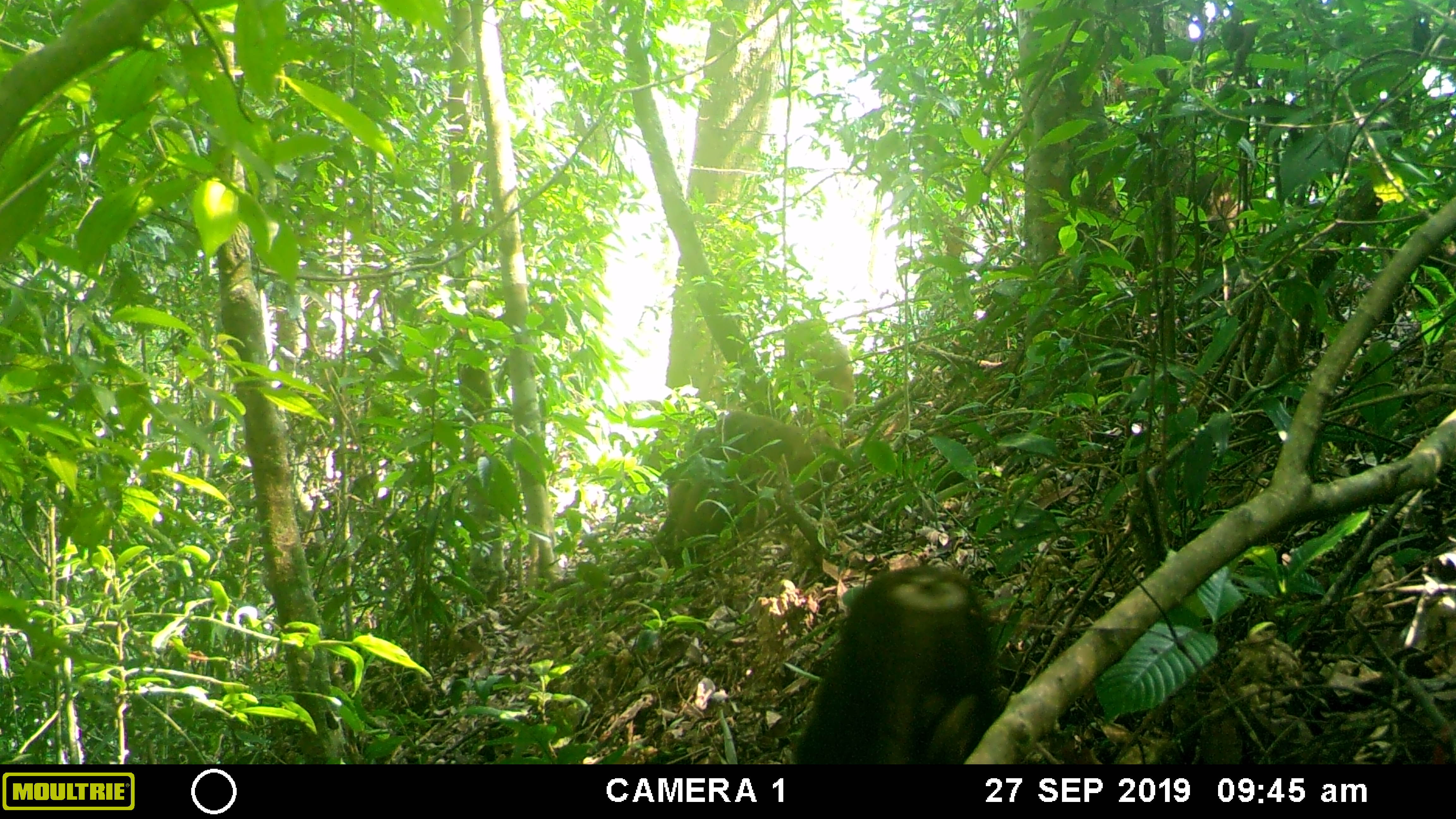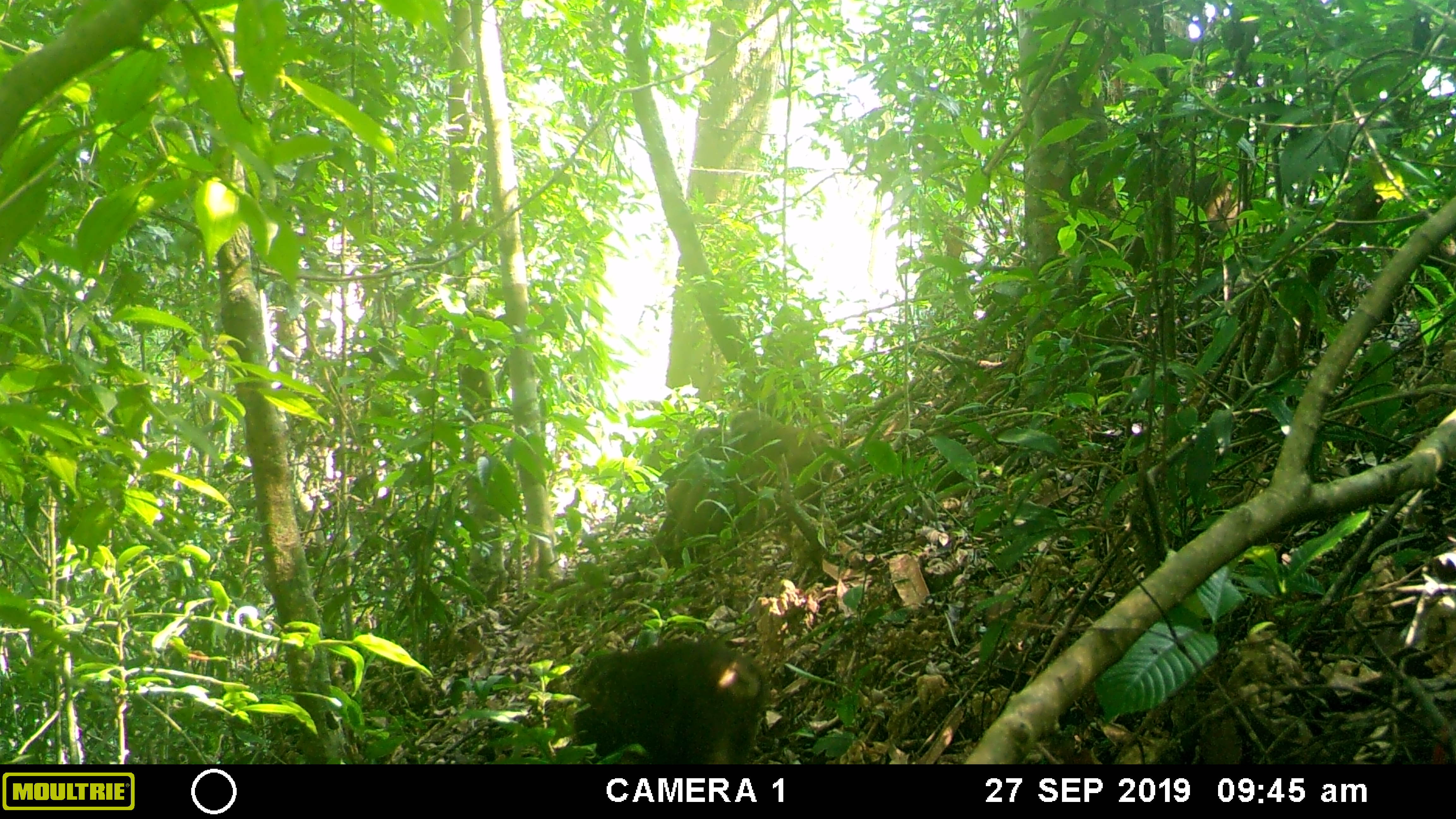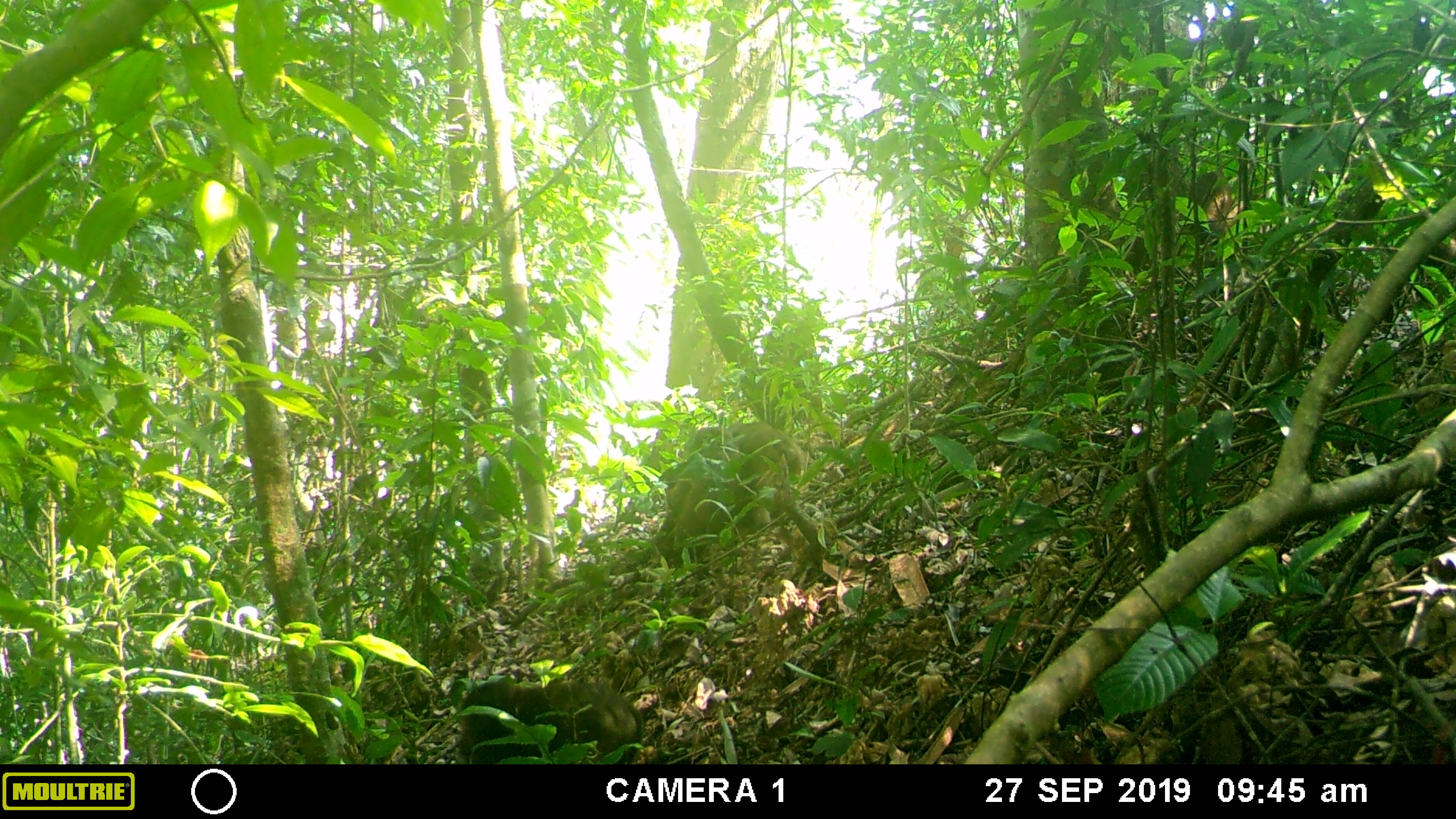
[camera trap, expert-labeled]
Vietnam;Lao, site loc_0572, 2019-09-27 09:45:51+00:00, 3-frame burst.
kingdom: Animalia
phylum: Chordata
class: Mammalia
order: Primates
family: Cercopithecidae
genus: Macaca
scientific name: Macaca arctoides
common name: stump-tailed macaque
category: stump tailed macaque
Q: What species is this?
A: Stump tailed macaque (stump-tailed macaque) (Macaca arctoides).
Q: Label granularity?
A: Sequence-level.